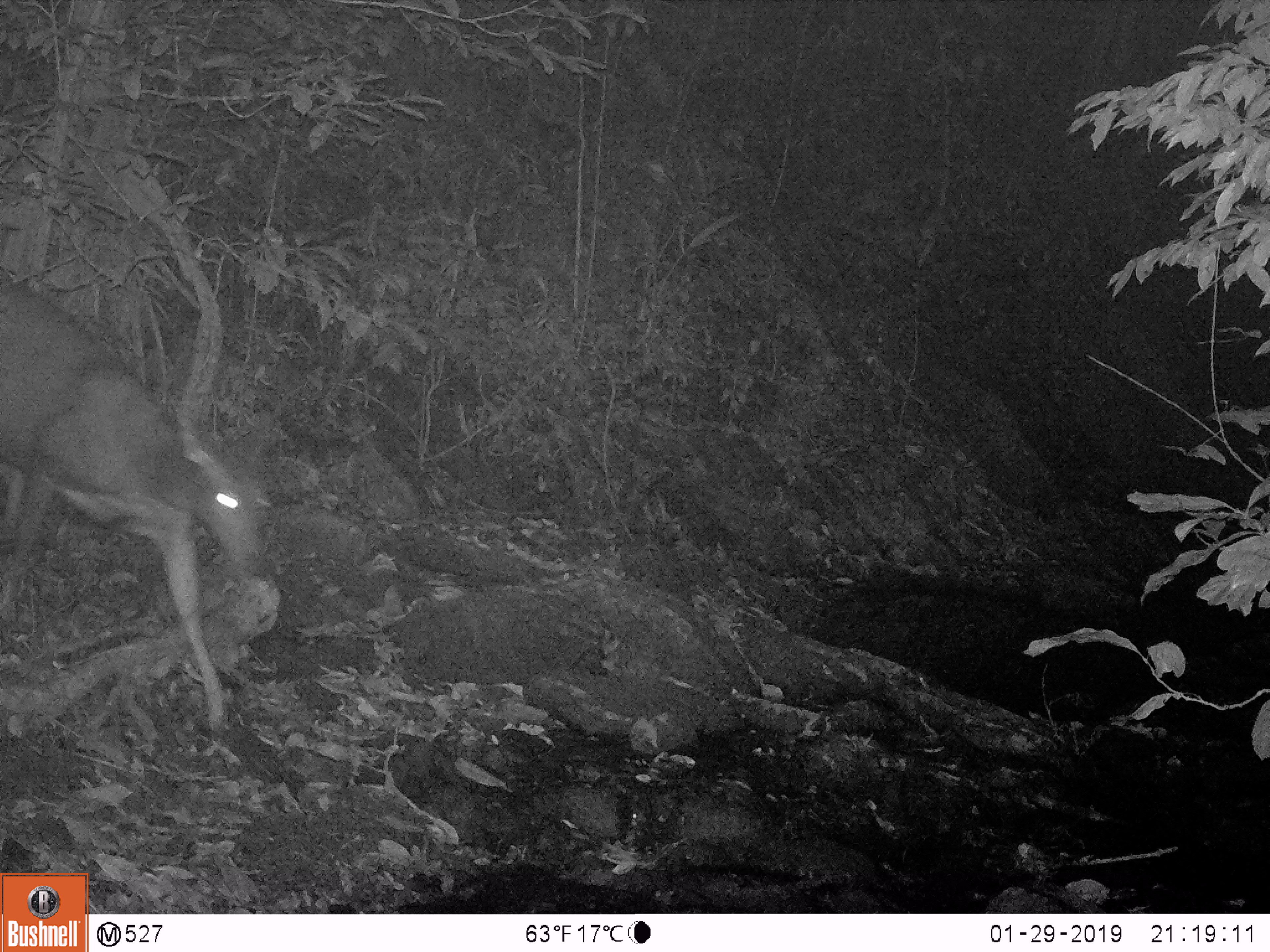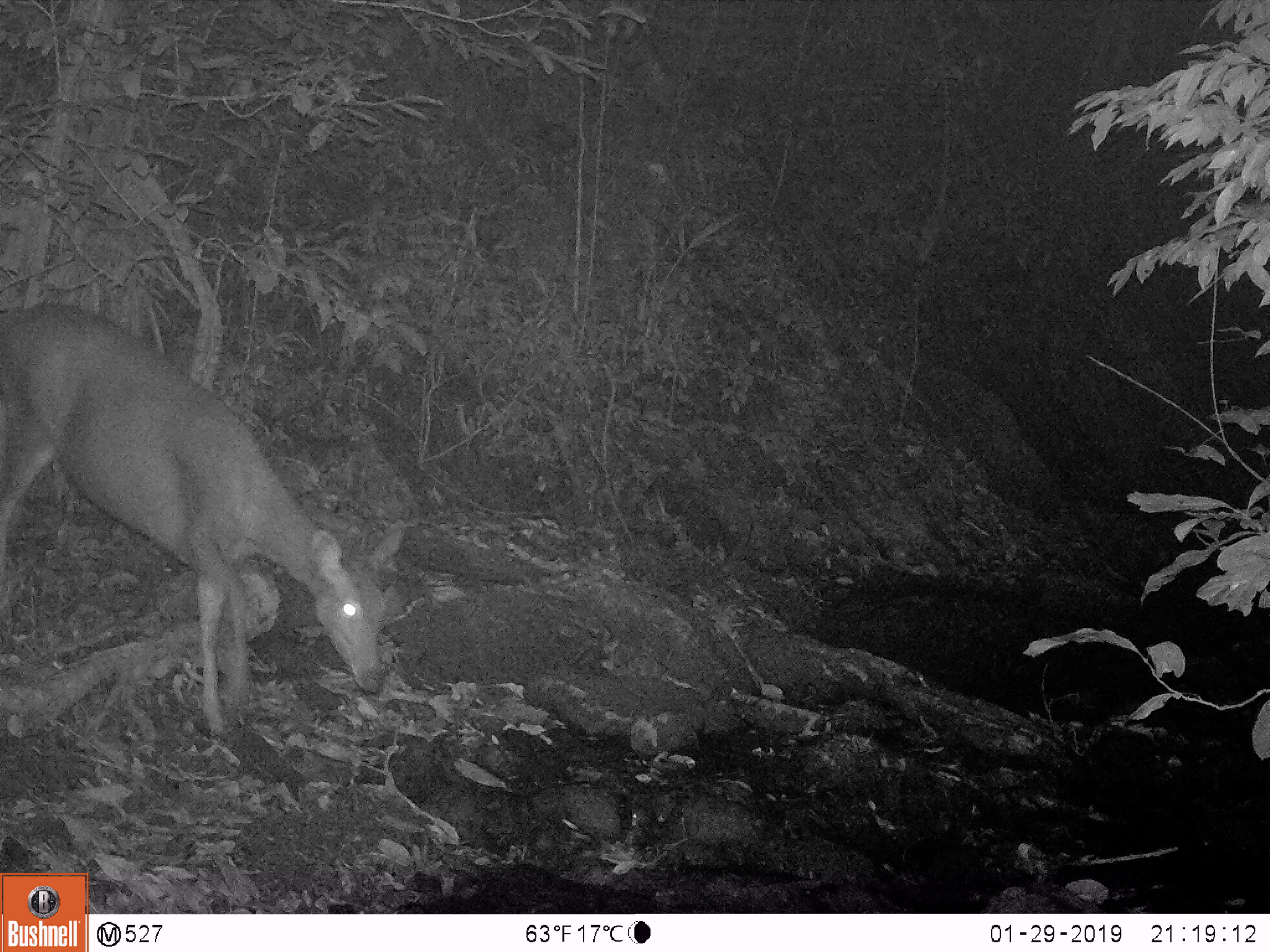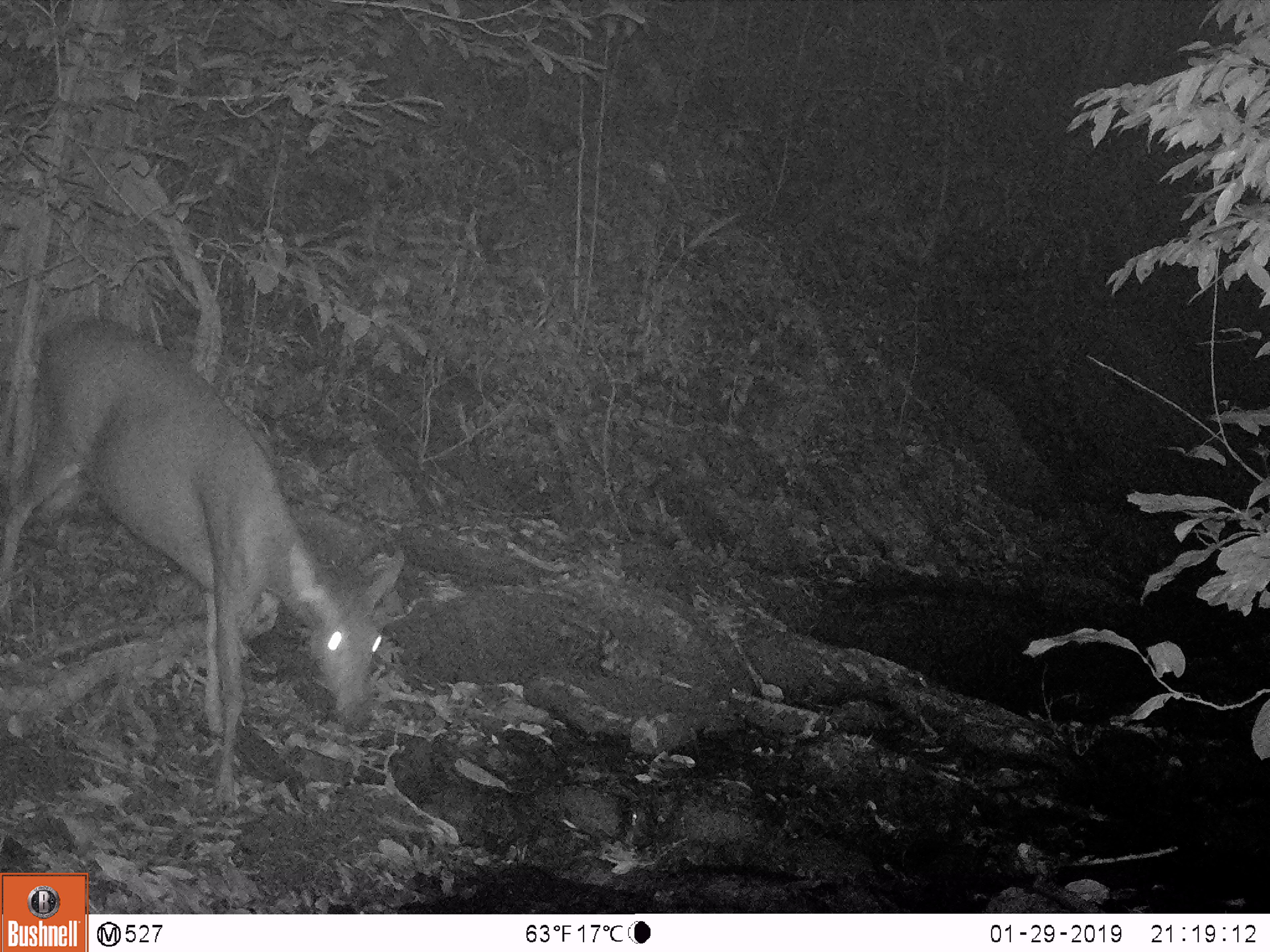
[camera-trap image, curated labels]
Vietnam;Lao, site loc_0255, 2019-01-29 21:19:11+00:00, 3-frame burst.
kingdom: Animalia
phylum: Chordata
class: Mammalia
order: Artiodactyla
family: Cervidae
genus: Rusa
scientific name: Rusa unicolor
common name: sambar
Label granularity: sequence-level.